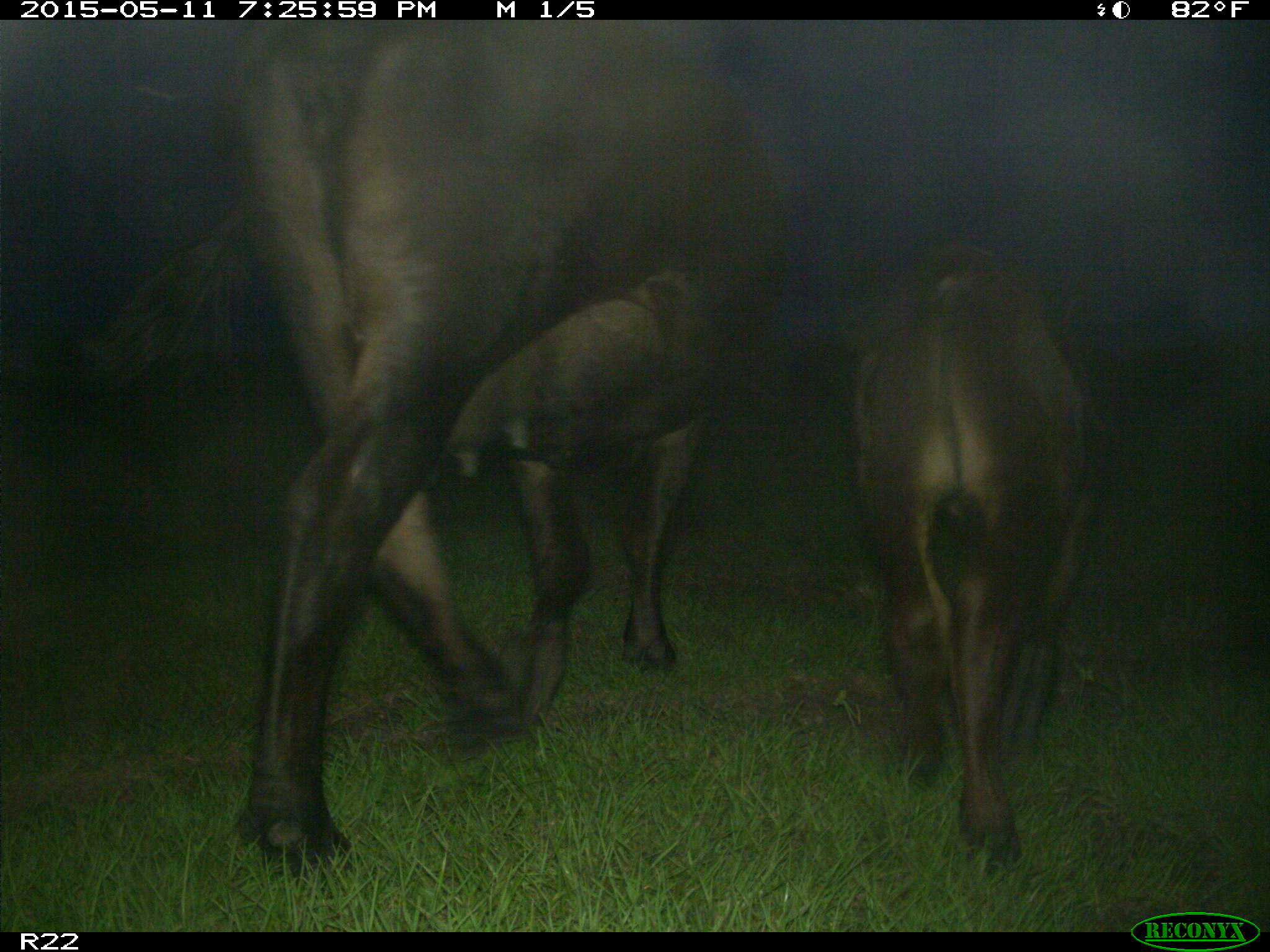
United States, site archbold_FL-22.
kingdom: Animalia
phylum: Chordata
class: Mammalia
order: Artiodactyla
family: Bovidae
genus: Bos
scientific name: Bos taurus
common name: domestic cow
Bos taurus (domestic cow).